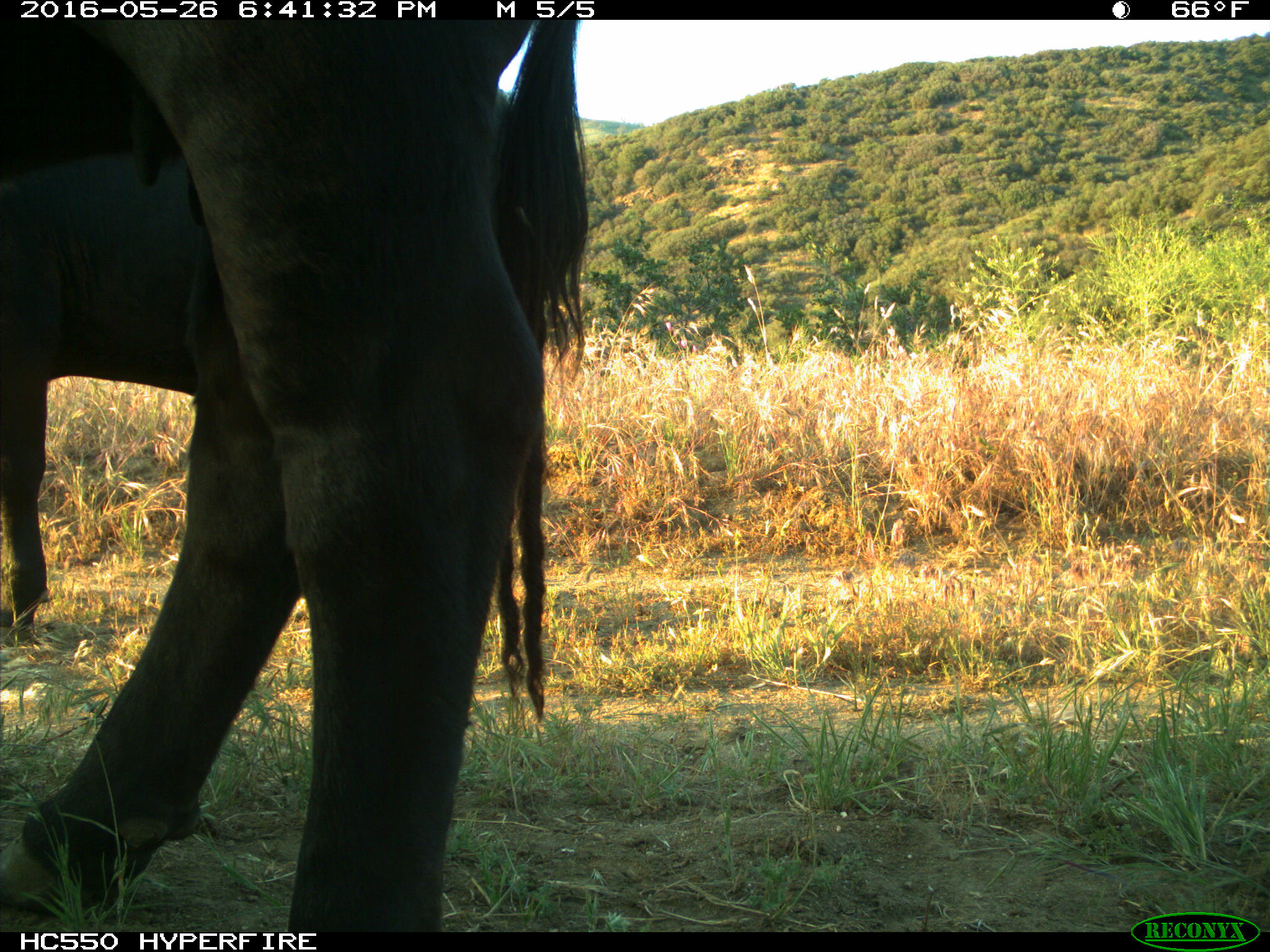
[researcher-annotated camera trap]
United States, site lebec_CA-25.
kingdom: Animalia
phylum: Chordata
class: Mammalia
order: Artiodactyla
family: Bovidae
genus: Bos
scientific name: Bos taurus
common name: domestic cow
Bos taurus (domestic cow).